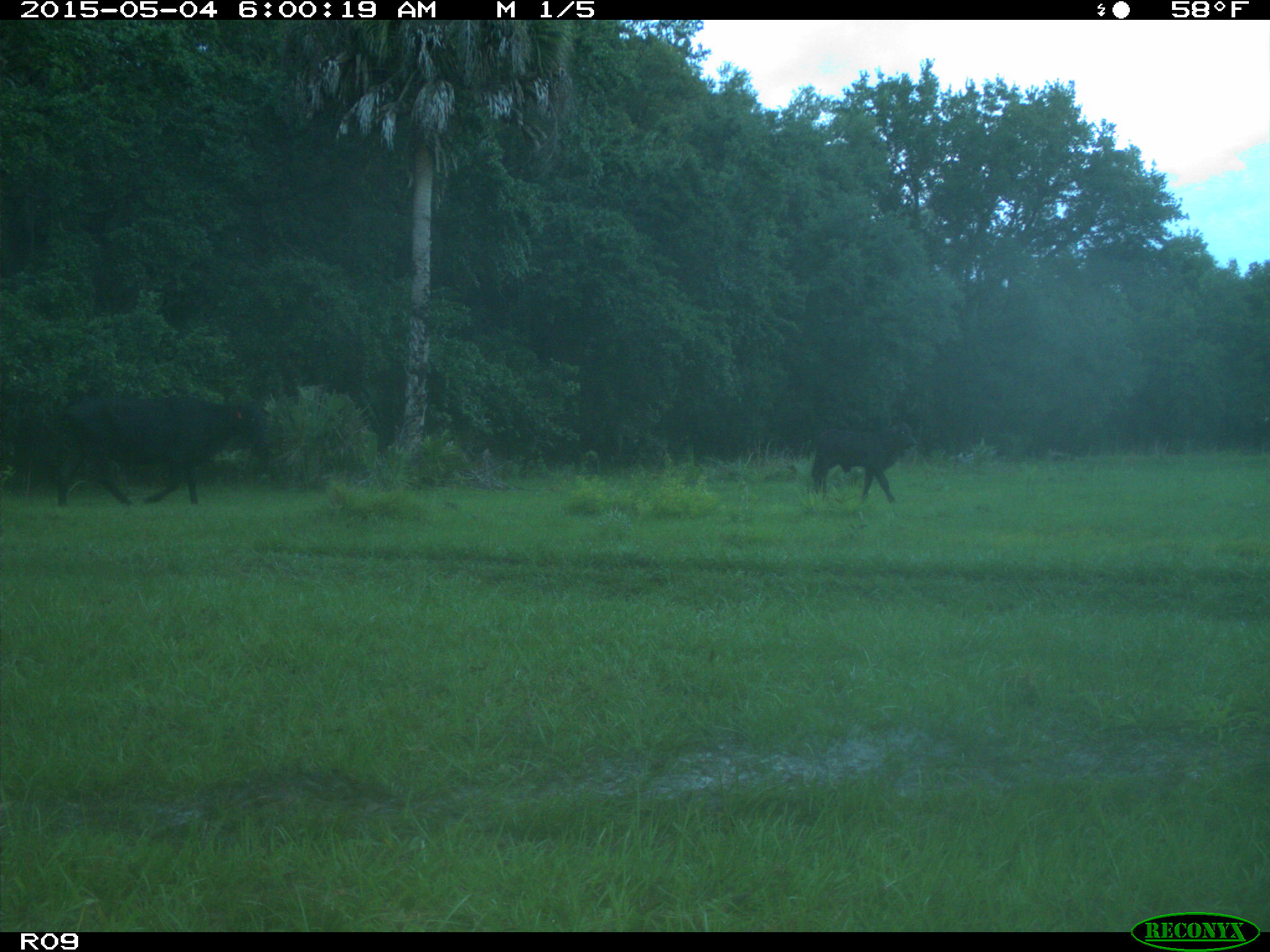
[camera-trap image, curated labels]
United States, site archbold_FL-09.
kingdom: Animalia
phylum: Chordata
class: Mammalia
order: Artiodactyla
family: Bovidae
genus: Bos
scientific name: Bos taurus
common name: domestic cow